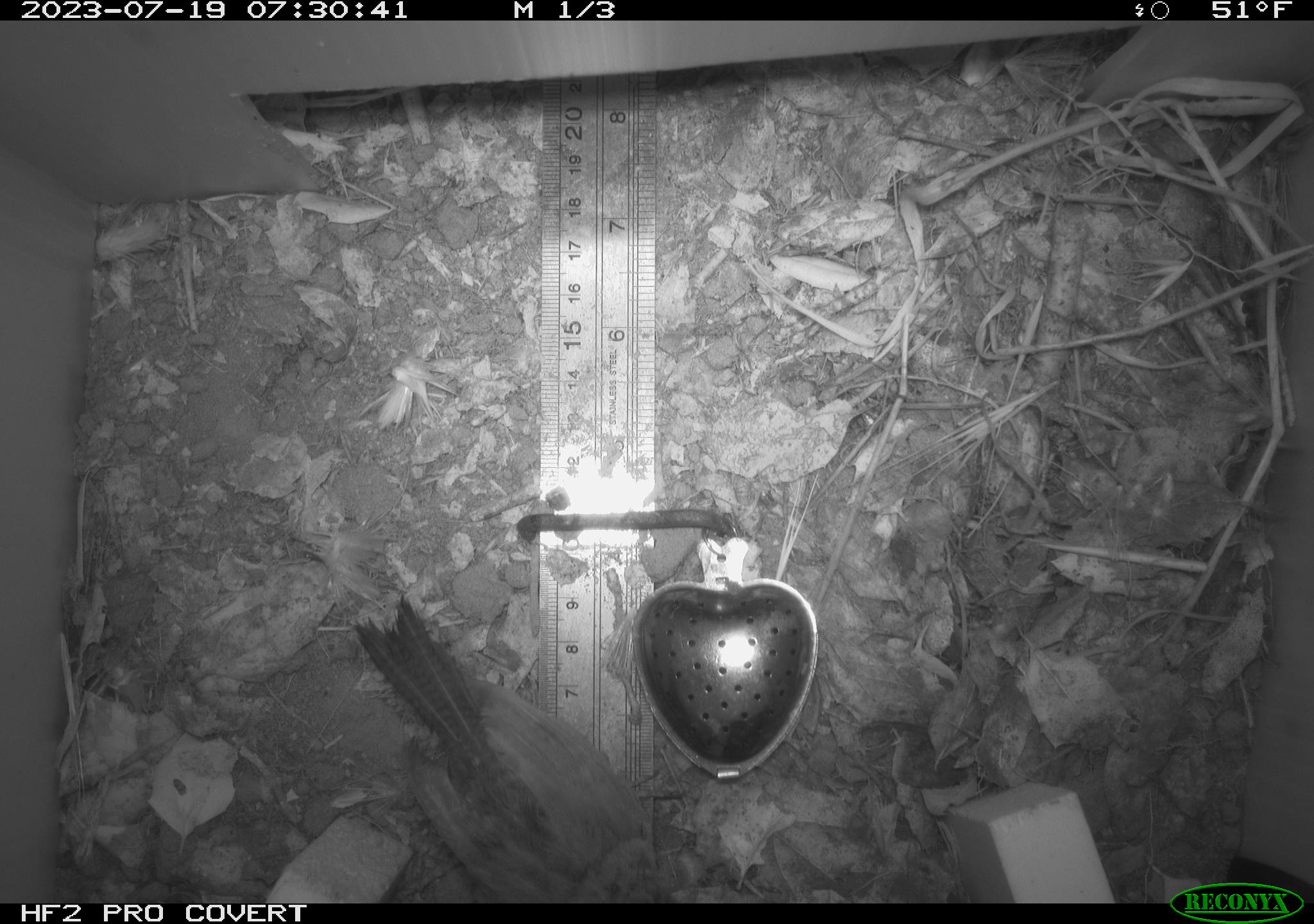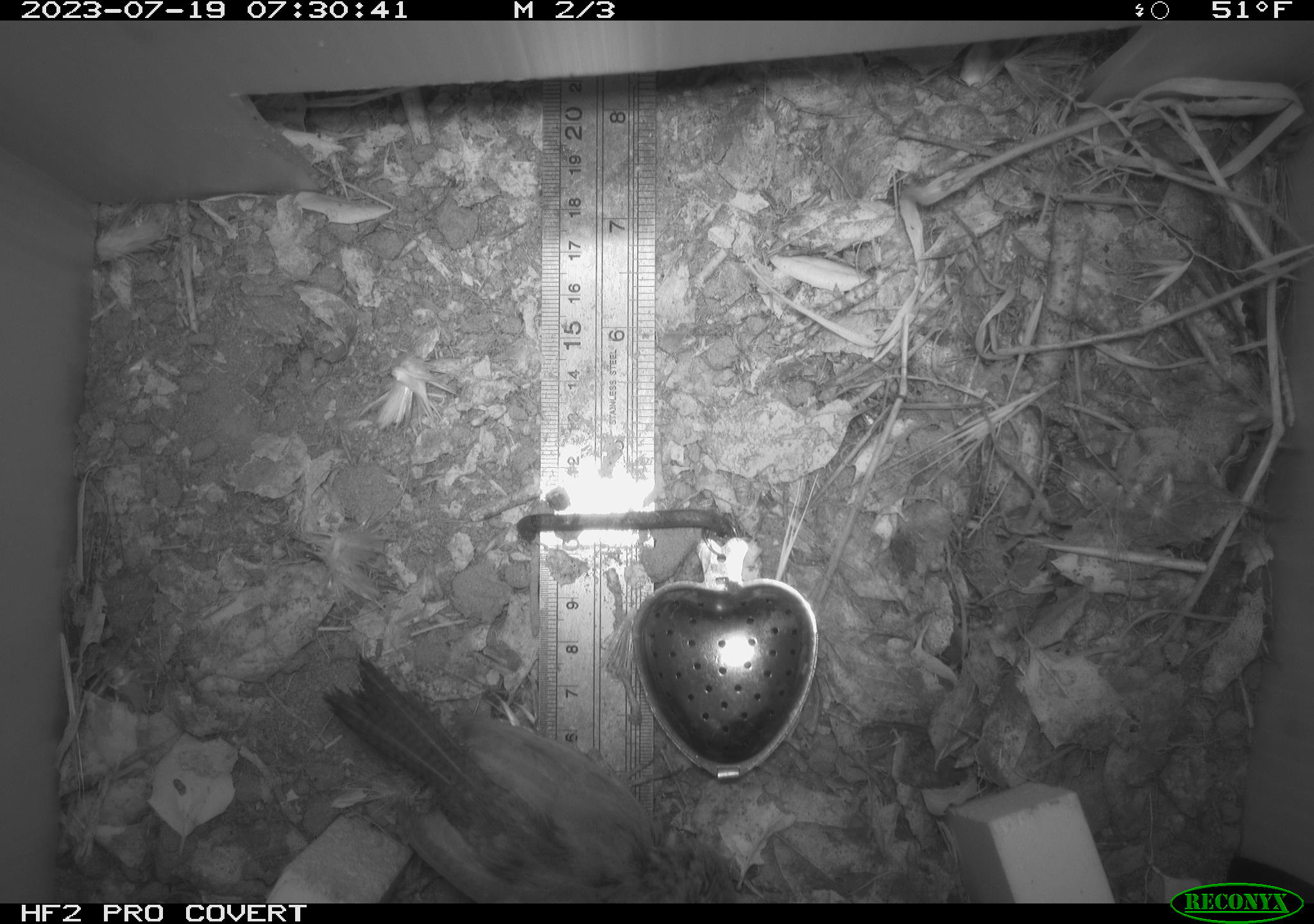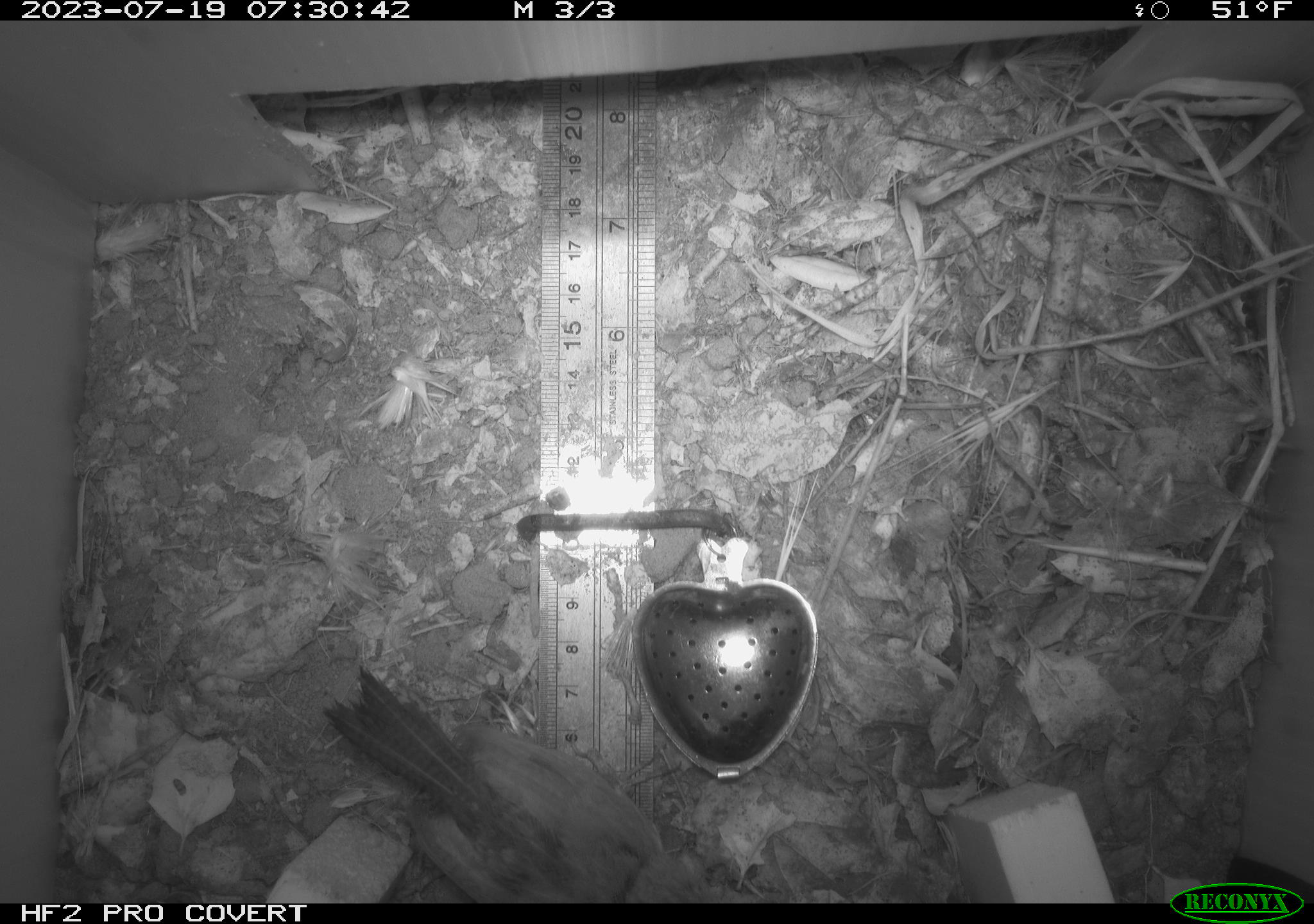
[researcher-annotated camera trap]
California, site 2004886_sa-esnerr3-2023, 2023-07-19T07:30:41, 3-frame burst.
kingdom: Animalia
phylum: Chordata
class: Aves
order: Passeriformes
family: Troglodytidae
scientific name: Troglodytidae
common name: wren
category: troglodytidae family